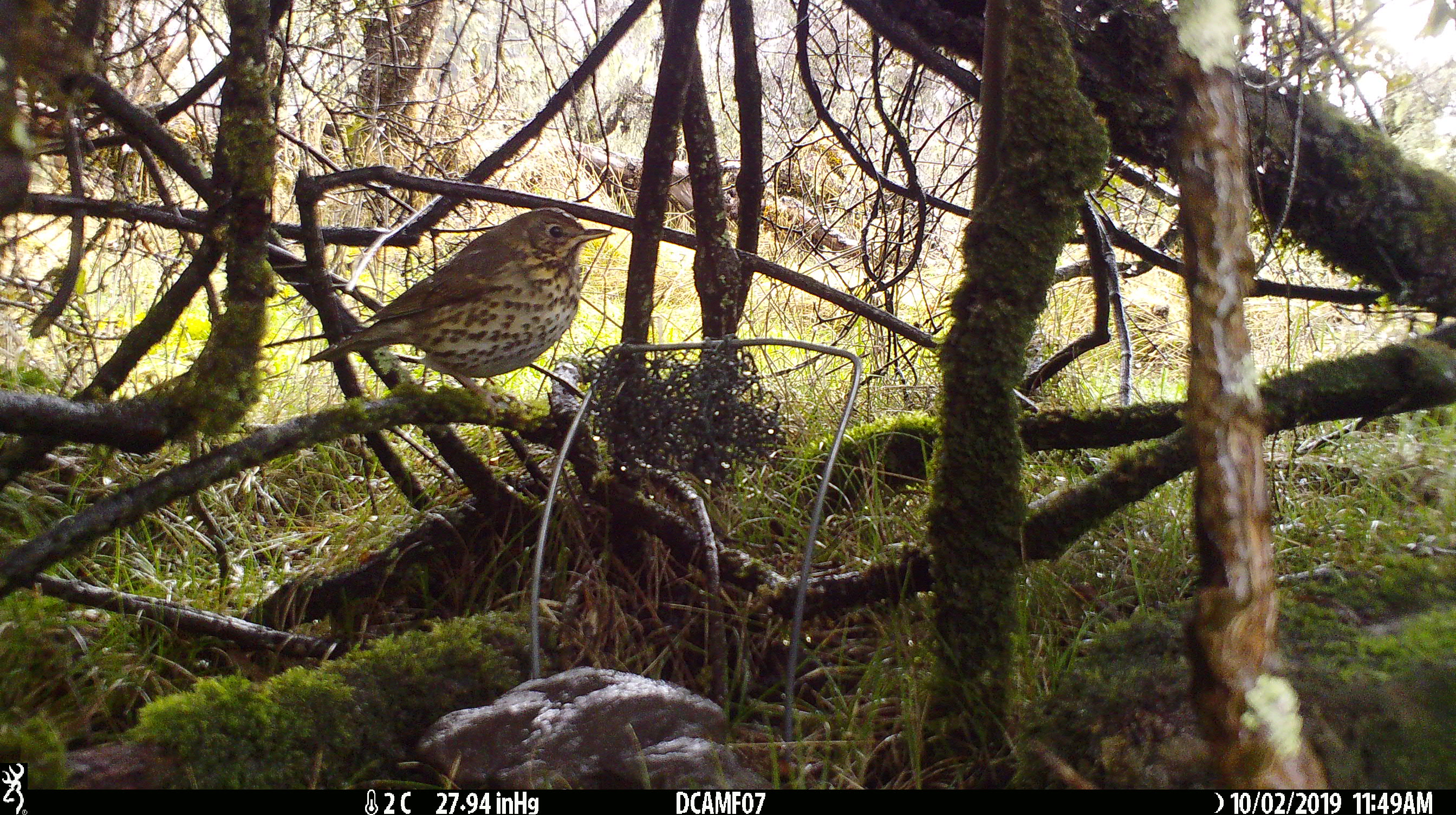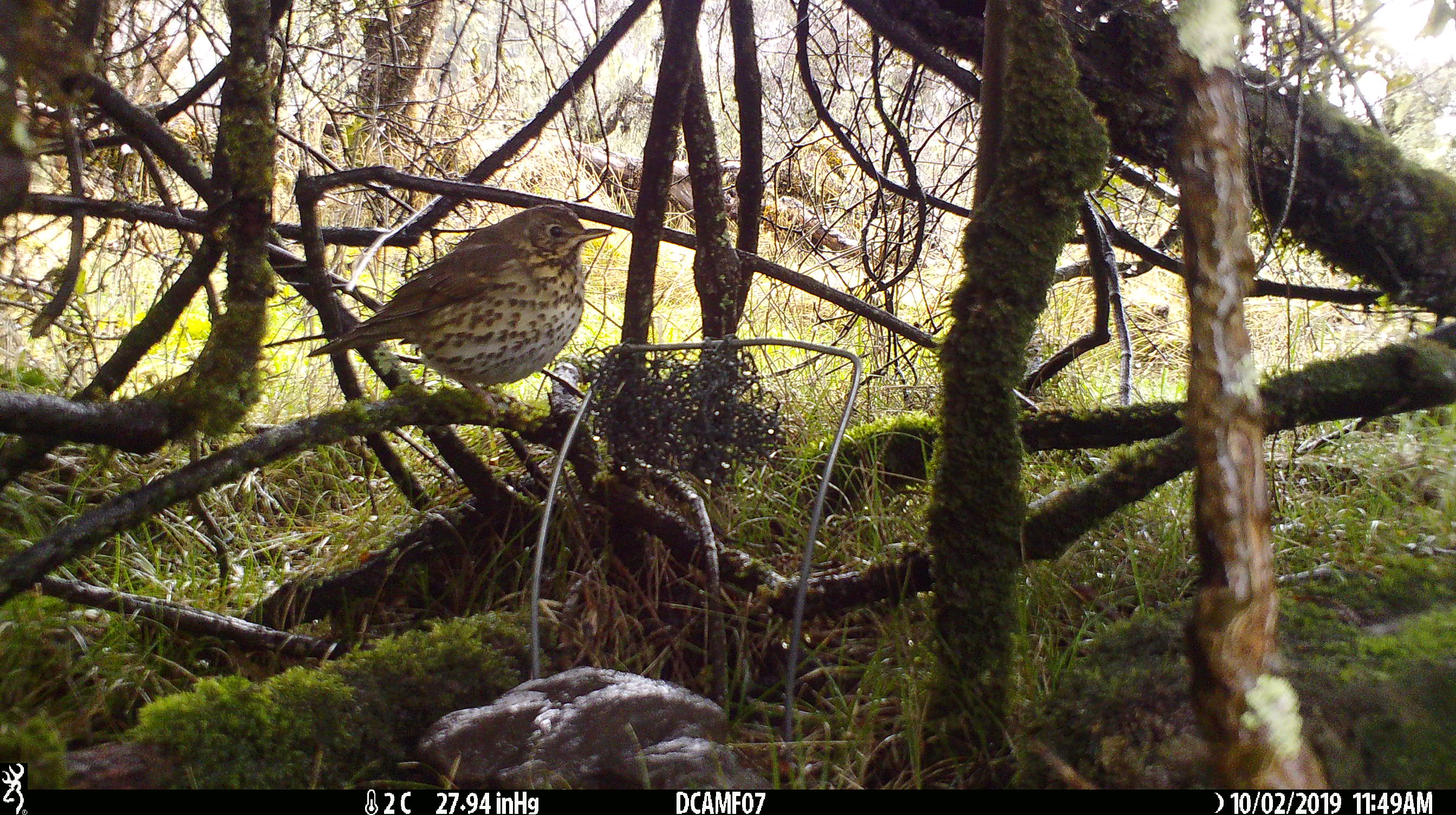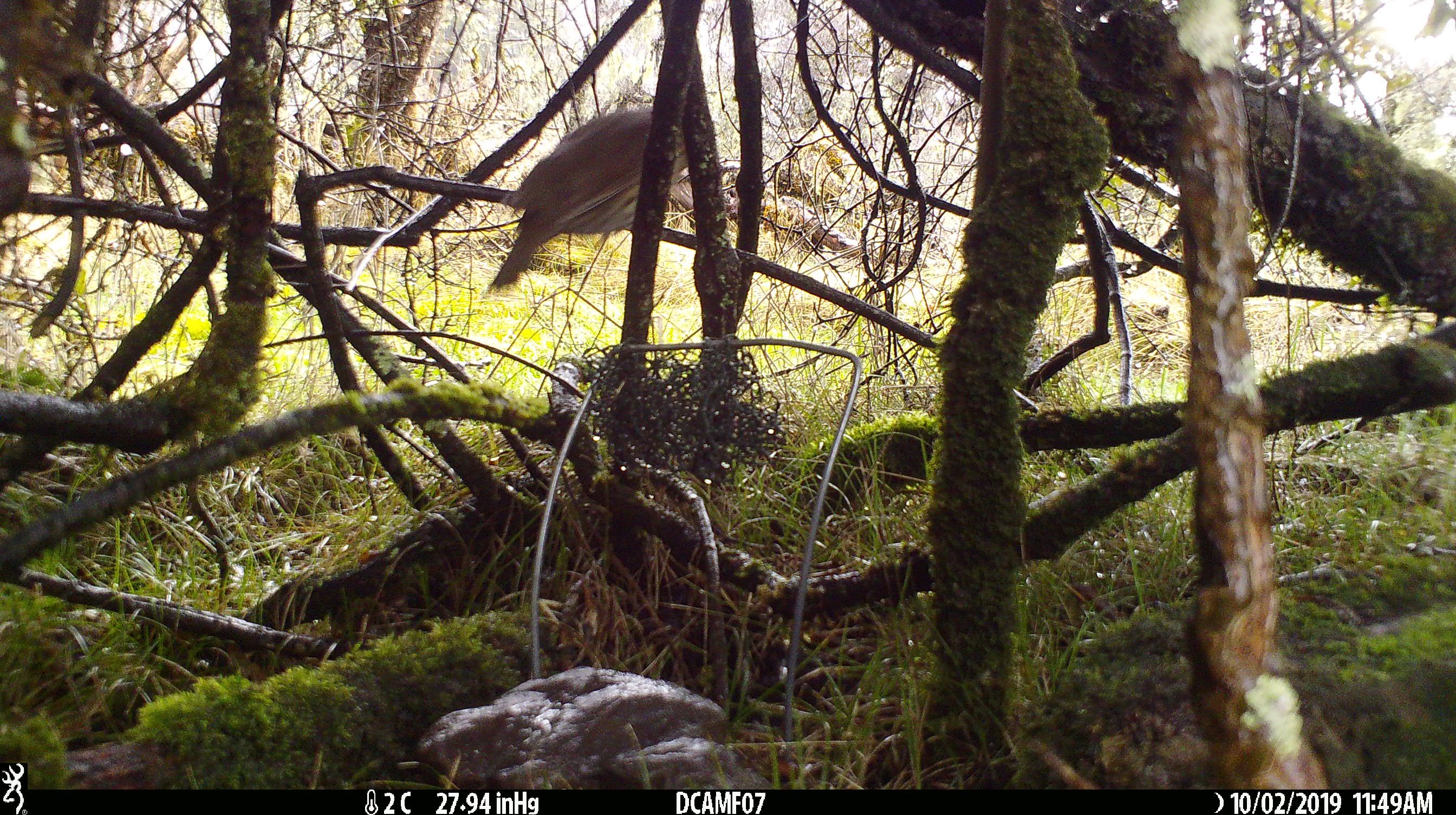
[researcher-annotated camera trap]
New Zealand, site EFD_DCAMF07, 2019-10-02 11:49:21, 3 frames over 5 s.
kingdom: Animalia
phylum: Chordata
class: Aves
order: Passeriformes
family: Turdidae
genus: Turdus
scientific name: Turdus philomelos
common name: song thrush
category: thrush